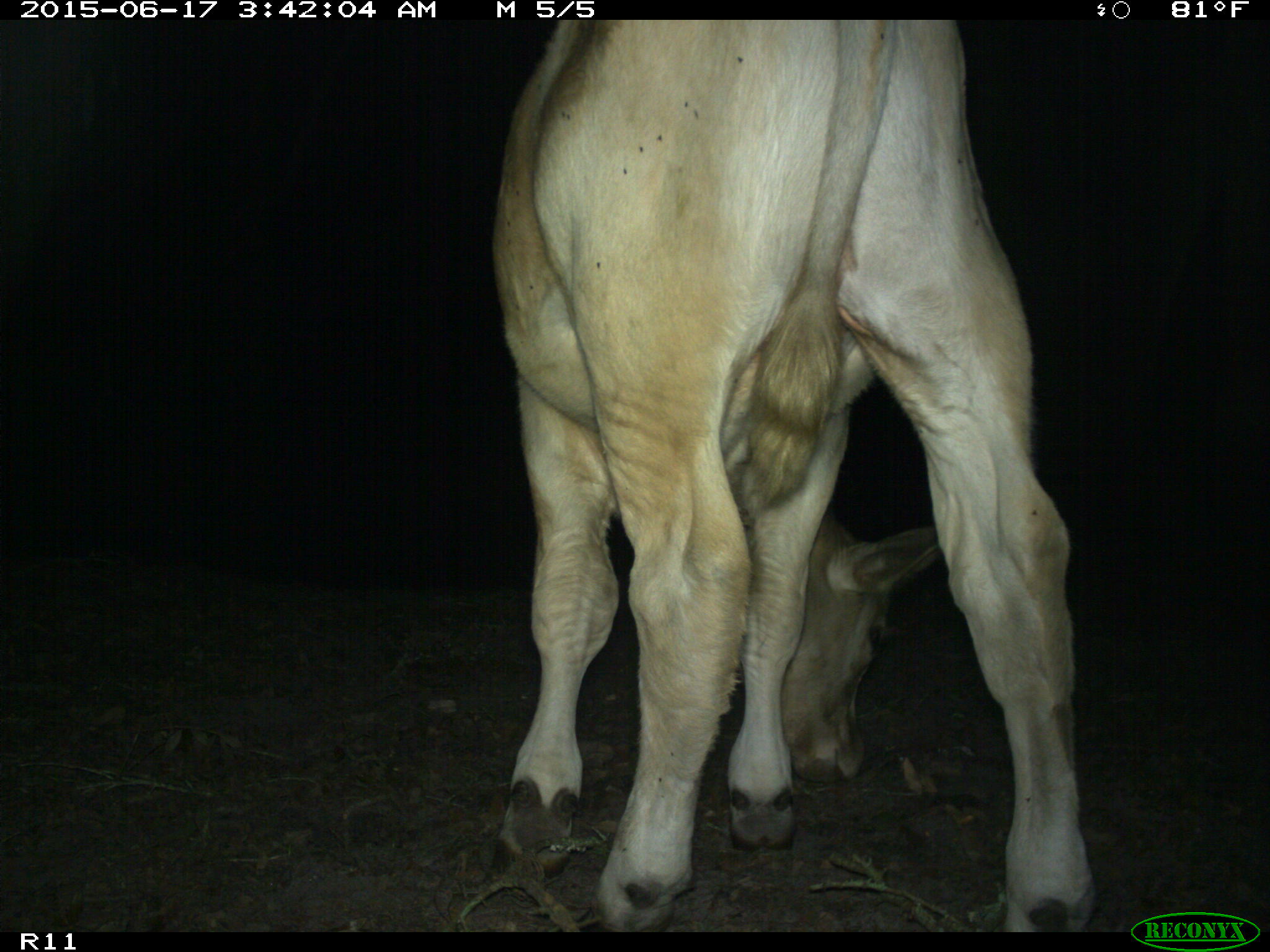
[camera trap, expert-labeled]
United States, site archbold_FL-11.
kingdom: Animalia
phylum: Chordata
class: Mammalia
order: Artiodactyla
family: Bovidae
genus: Bos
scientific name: Bos taurus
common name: domestic cow